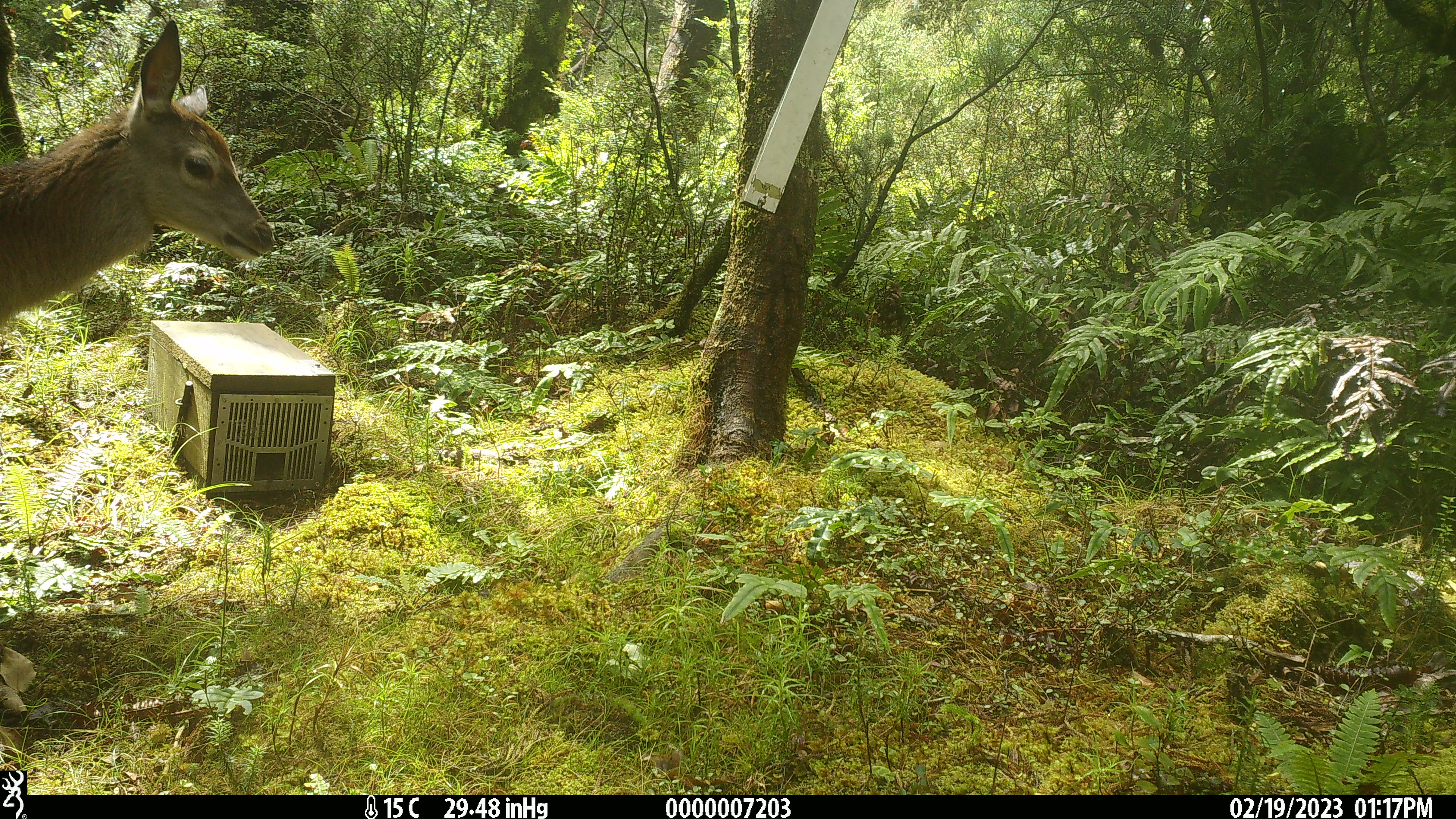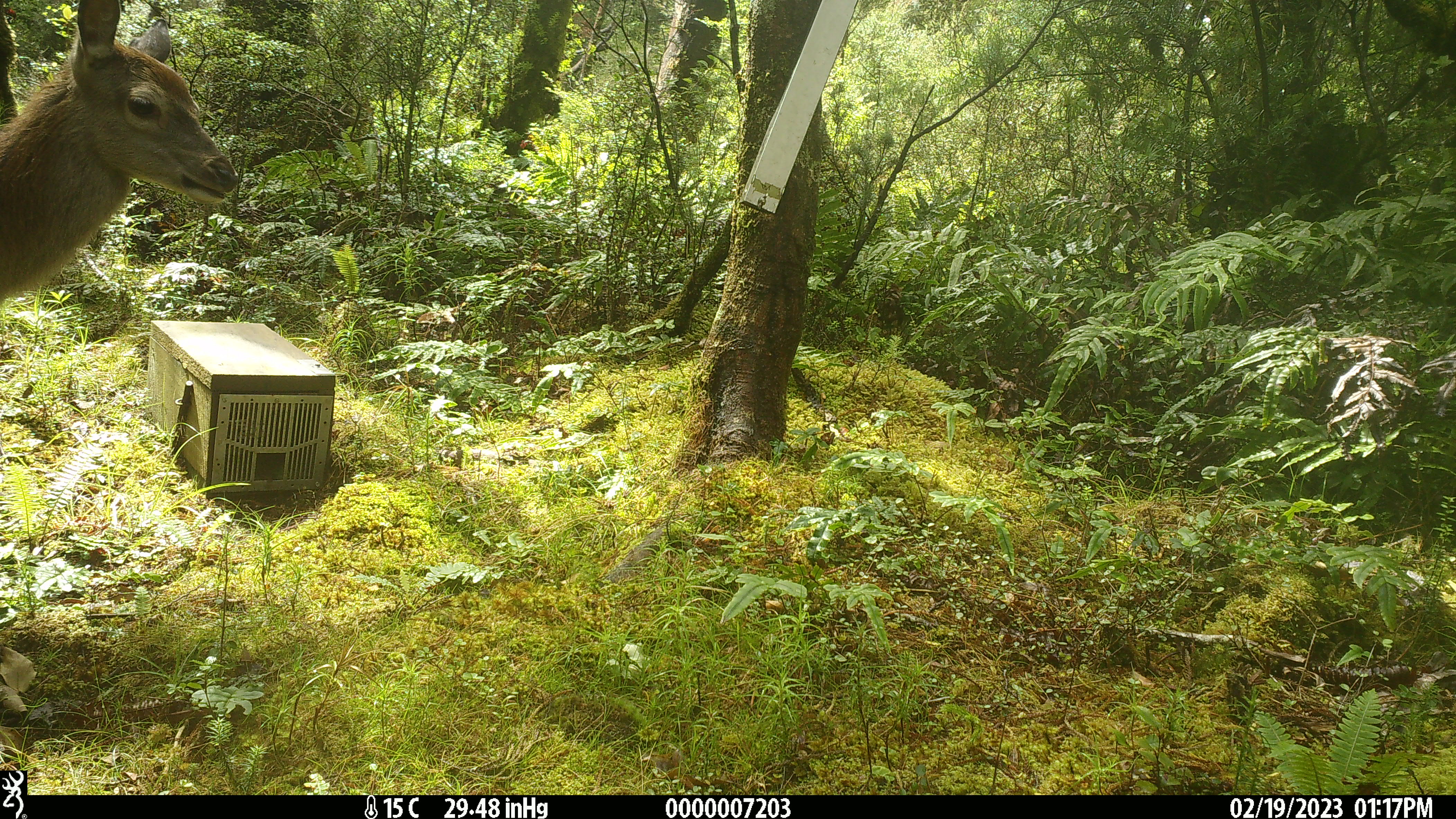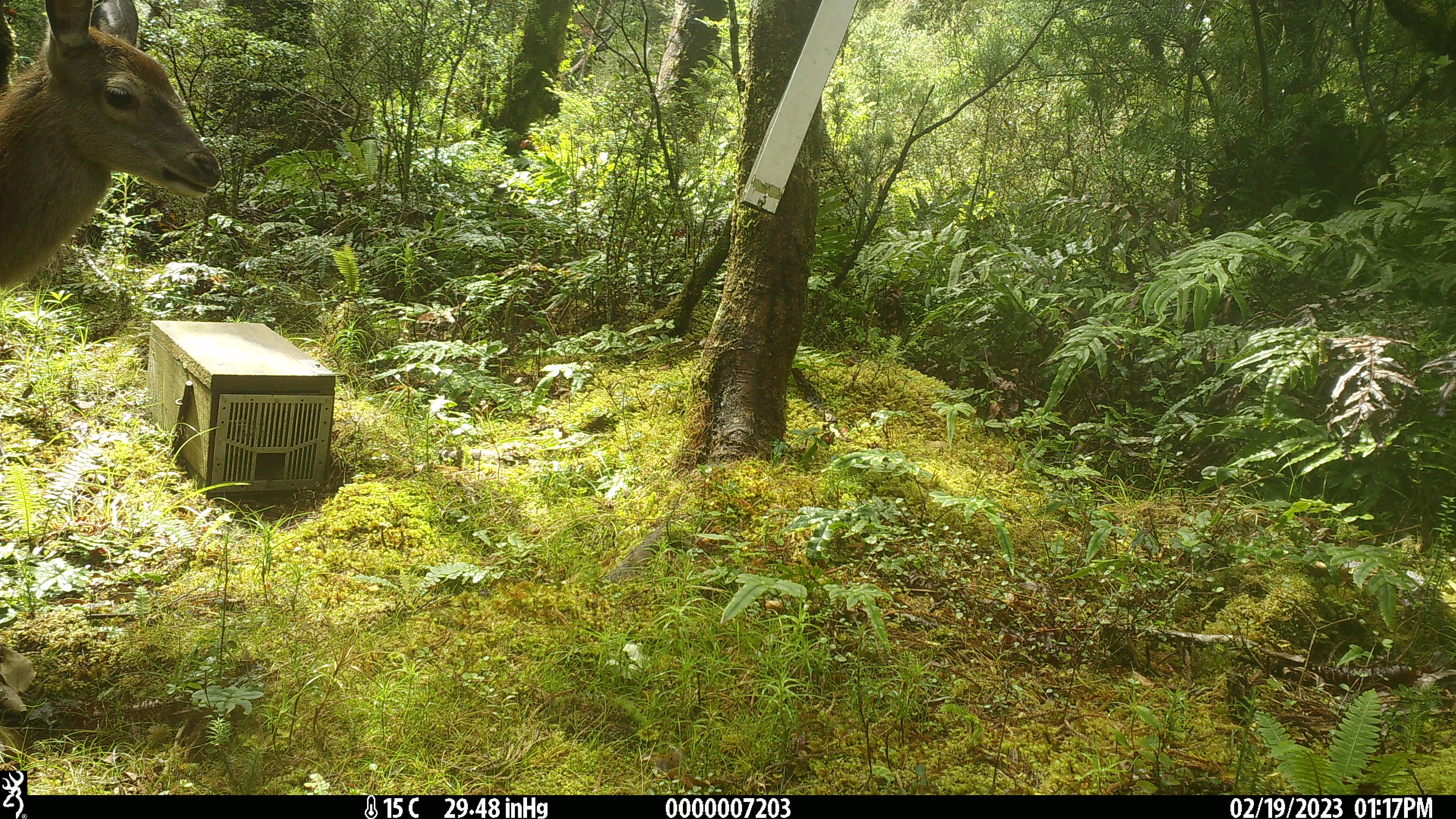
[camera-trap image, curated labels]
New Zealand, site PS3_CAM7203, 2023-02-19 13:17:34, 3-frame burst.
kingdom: Animalia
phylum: Chordata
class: Mammalia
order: Artiodactyla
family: Cervidae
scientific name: Cervidae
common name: deer